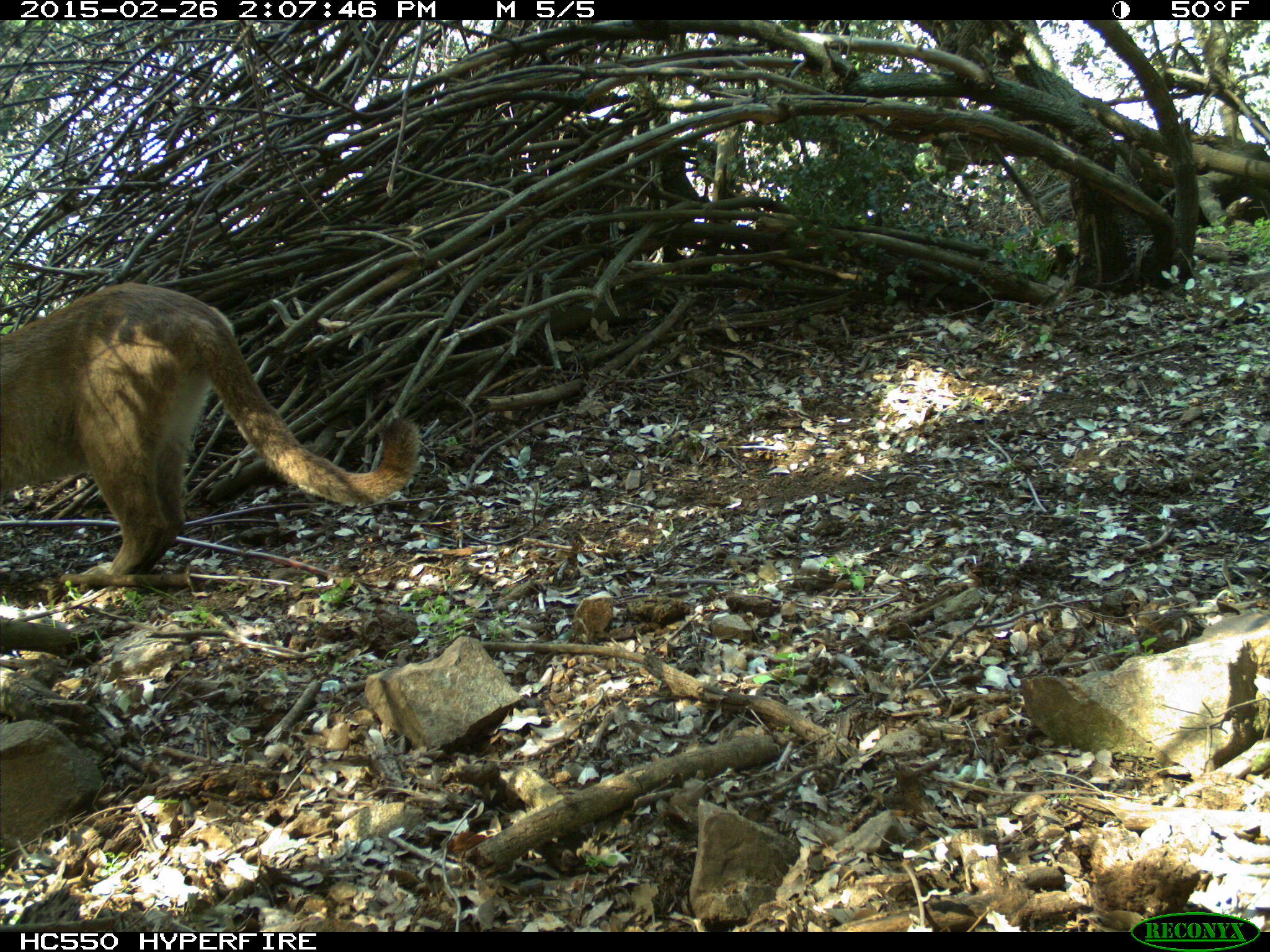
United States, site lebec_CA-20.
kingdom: Animalia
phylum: Chordata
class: Mammalia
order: Carnivora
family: Felidae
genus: Puma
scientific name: Puma concolor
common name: mountain lion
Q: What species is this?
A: Puma concolor (mountain lion).